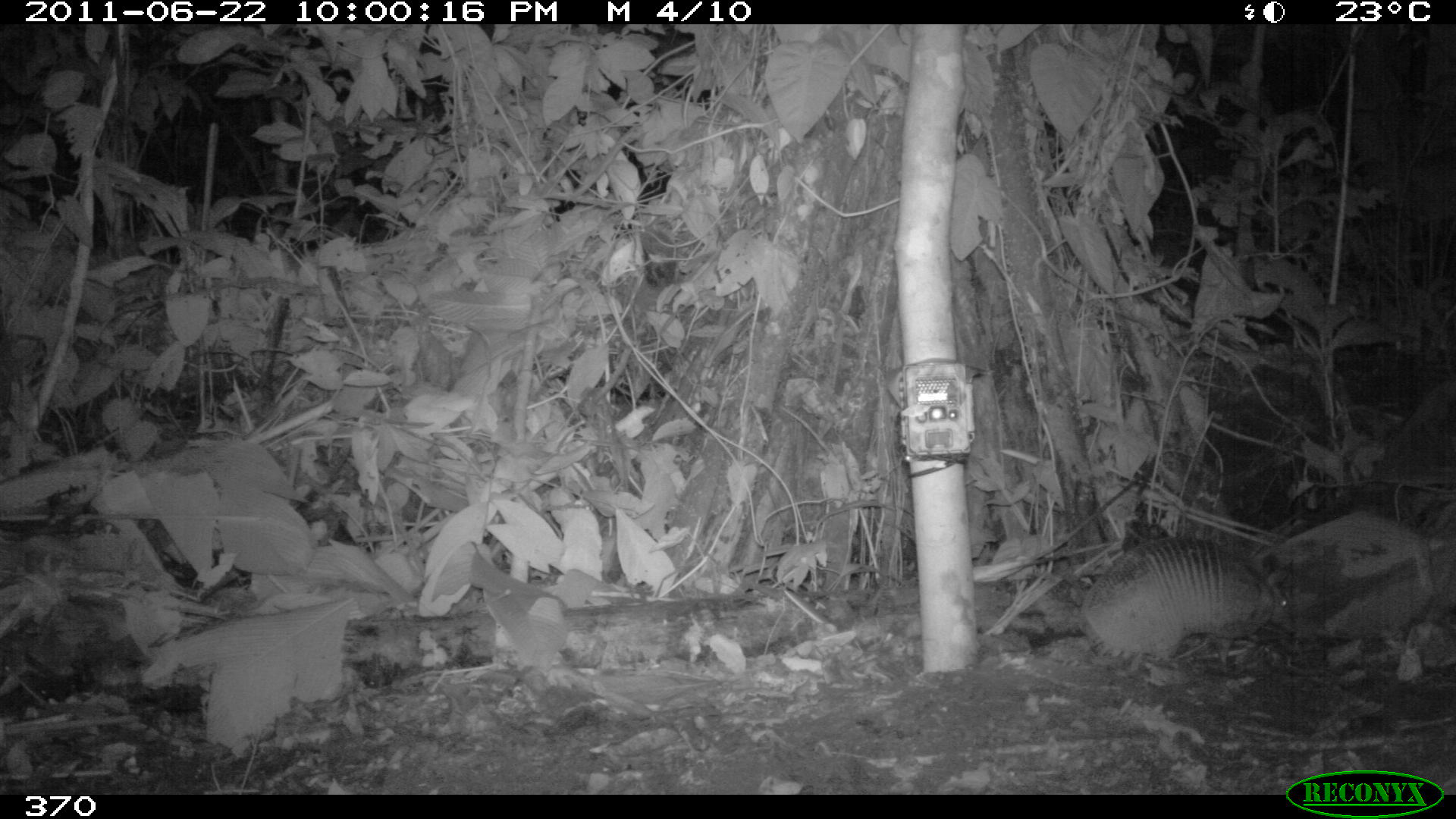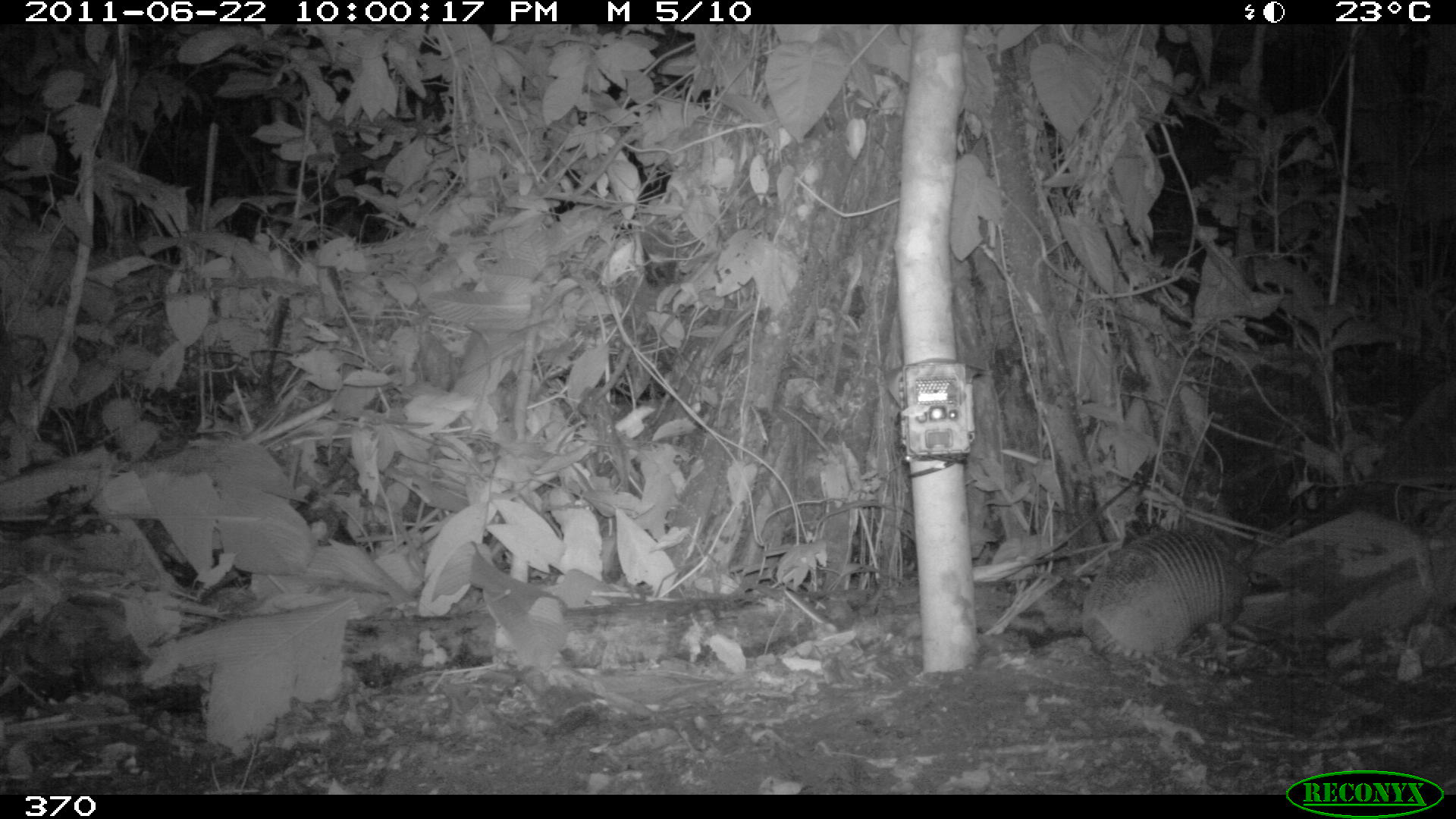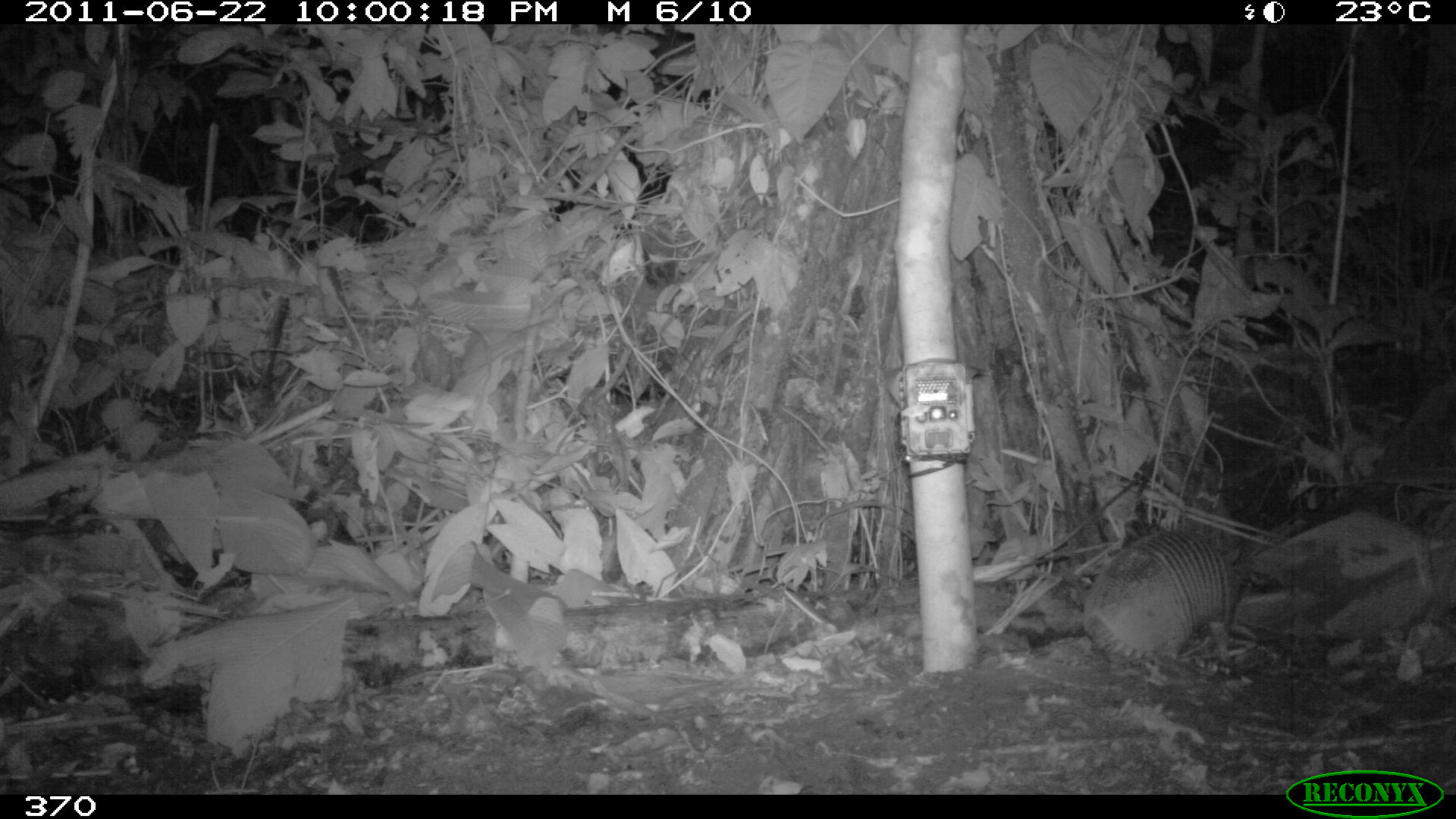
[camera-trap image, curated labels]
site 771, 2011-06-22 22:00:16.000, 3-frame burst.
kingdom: Animalia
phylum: Chordata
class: Mammalia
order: Cingulata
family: Dasypodidae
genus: Dasypus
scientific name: Dasypus novemcinctus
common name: nine-banded armadillo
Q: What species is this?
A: Dasypus novemcinctus (nine-banded armadillo).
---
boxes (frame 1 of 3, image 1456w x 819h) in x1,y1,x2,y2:
dasypus novemcinctus: 1077,527,1297,674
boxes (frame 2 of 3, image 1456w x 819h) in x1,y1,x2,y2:
dasypus novemcinctus: 1079,527,1257,671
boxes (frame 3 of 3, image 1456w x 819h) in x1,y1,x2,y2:
dasypus novemcinctus: 1077,524,1246,692